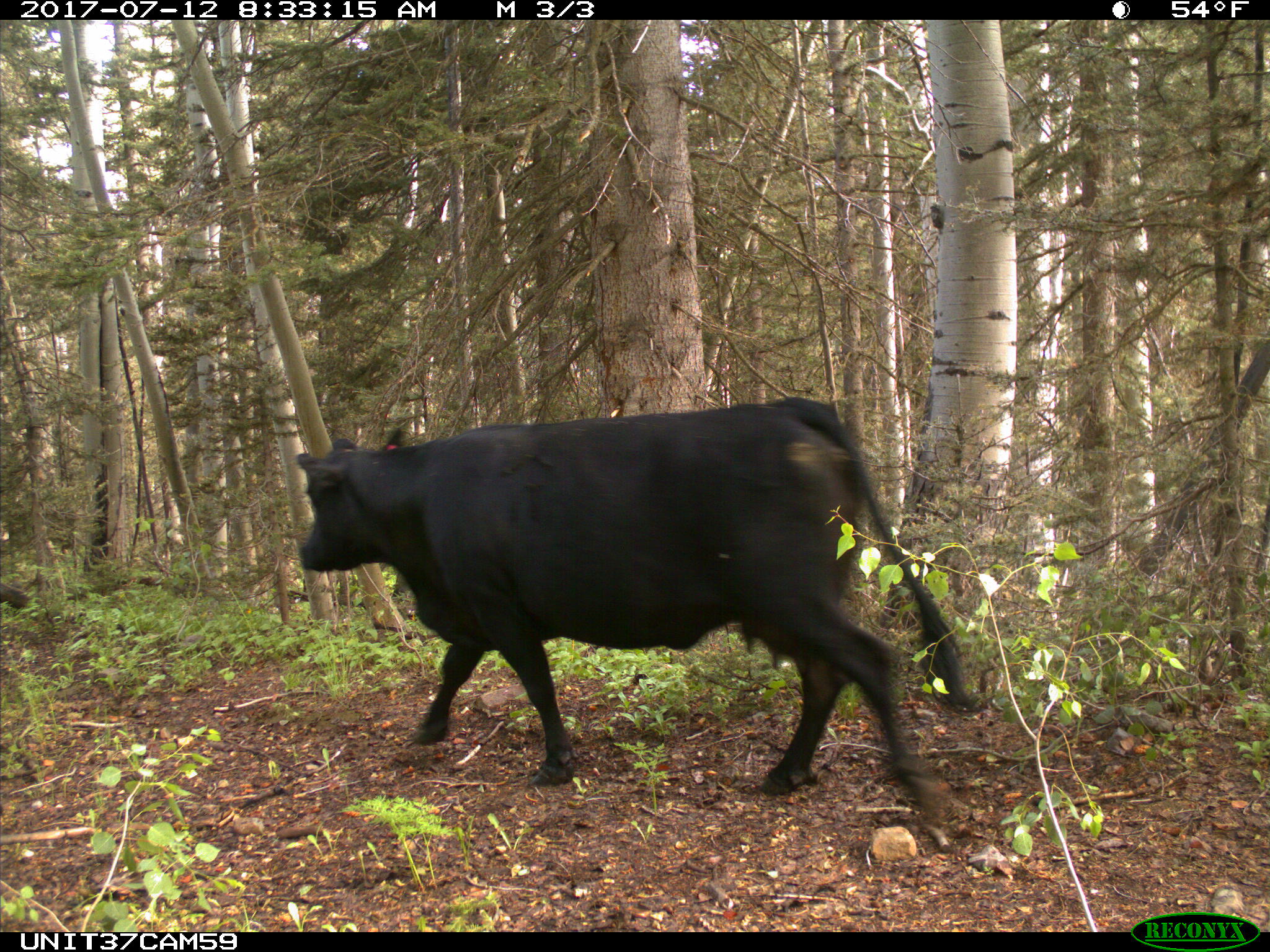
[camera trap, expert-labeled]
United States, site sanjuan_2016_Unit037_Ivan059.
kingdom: Animalia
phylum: Chordata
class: Mammalia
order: Artiodactyla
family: Bovidae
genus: Bos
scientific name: Bos taurus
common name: domestic cow